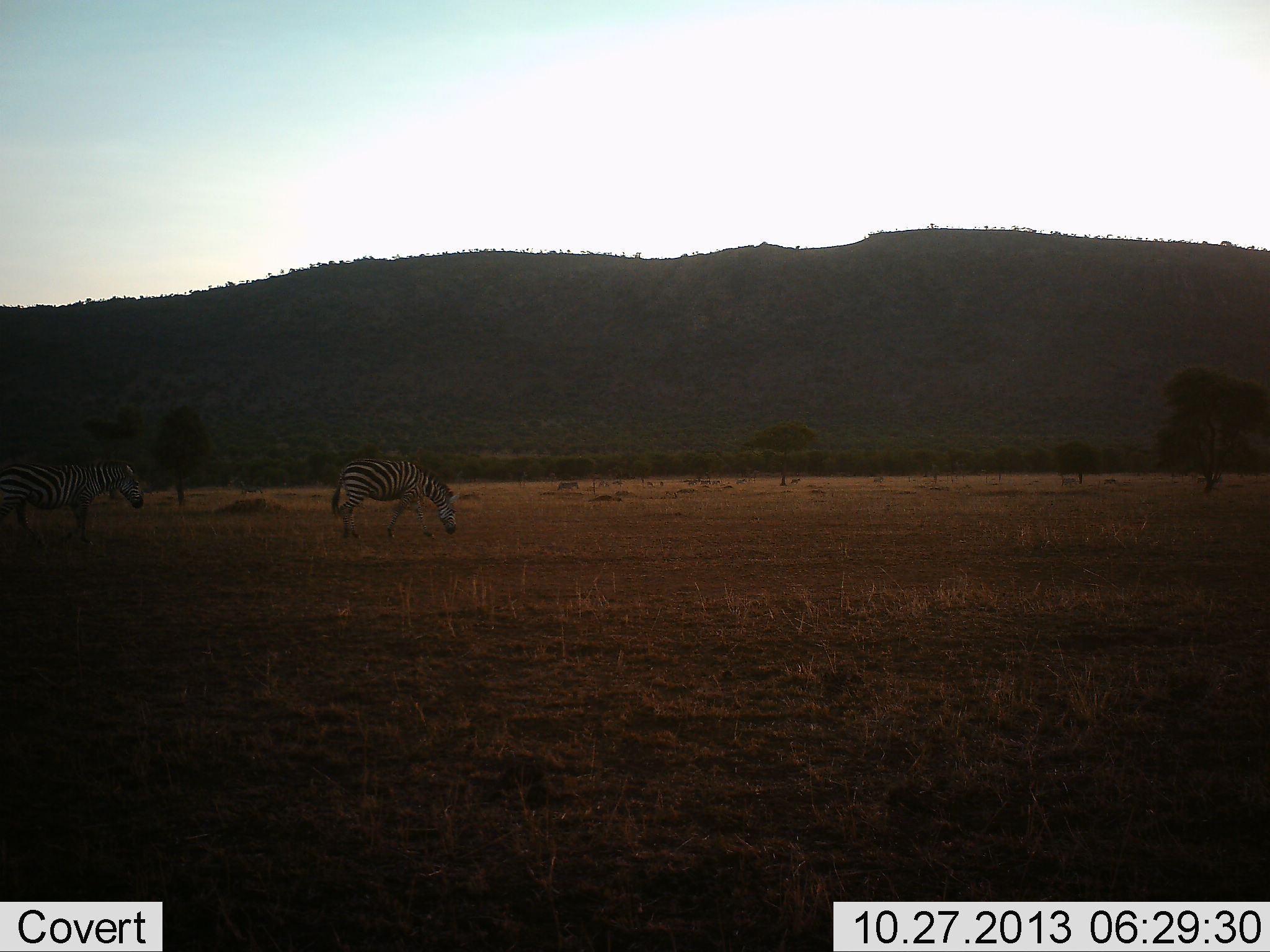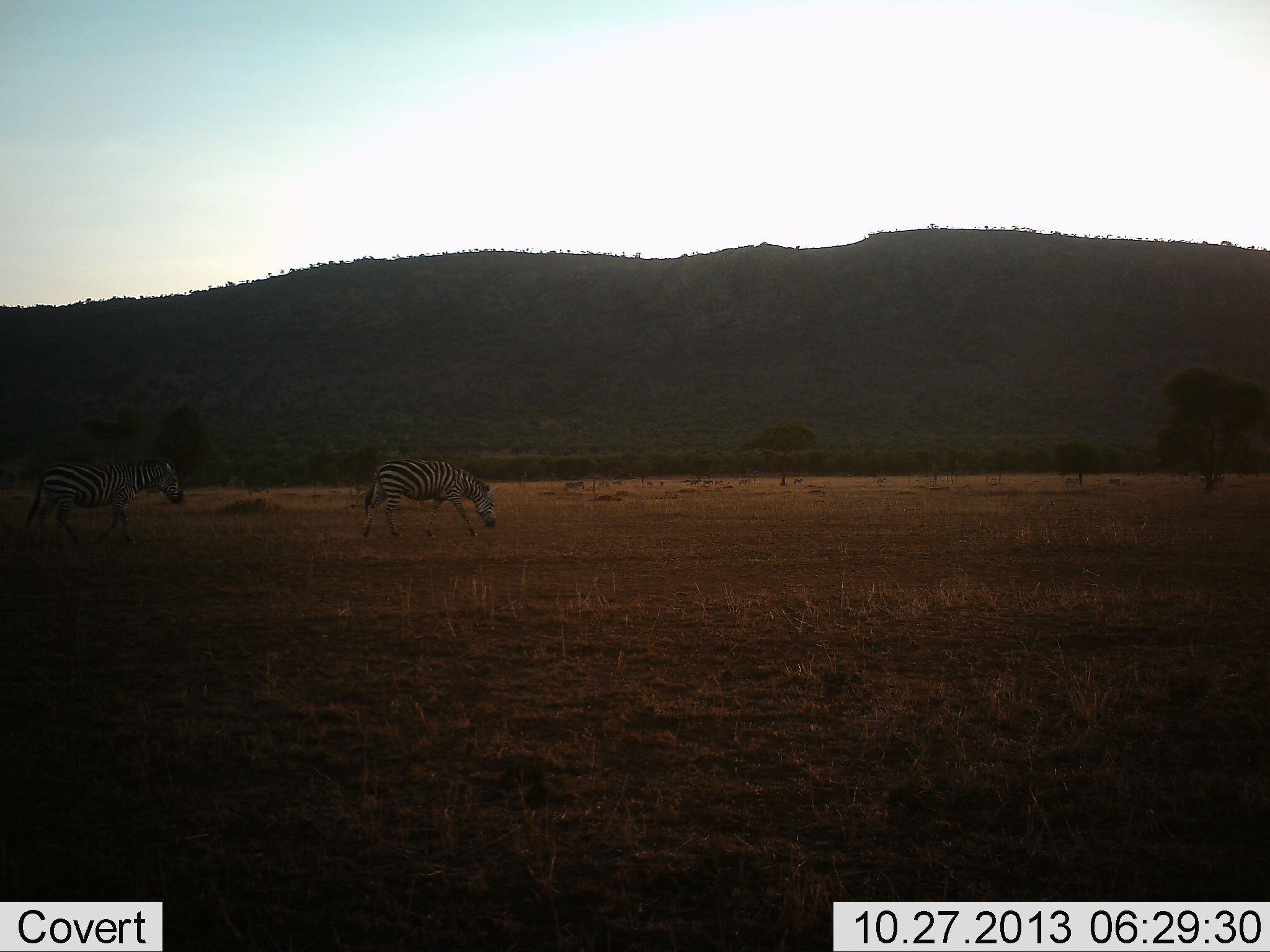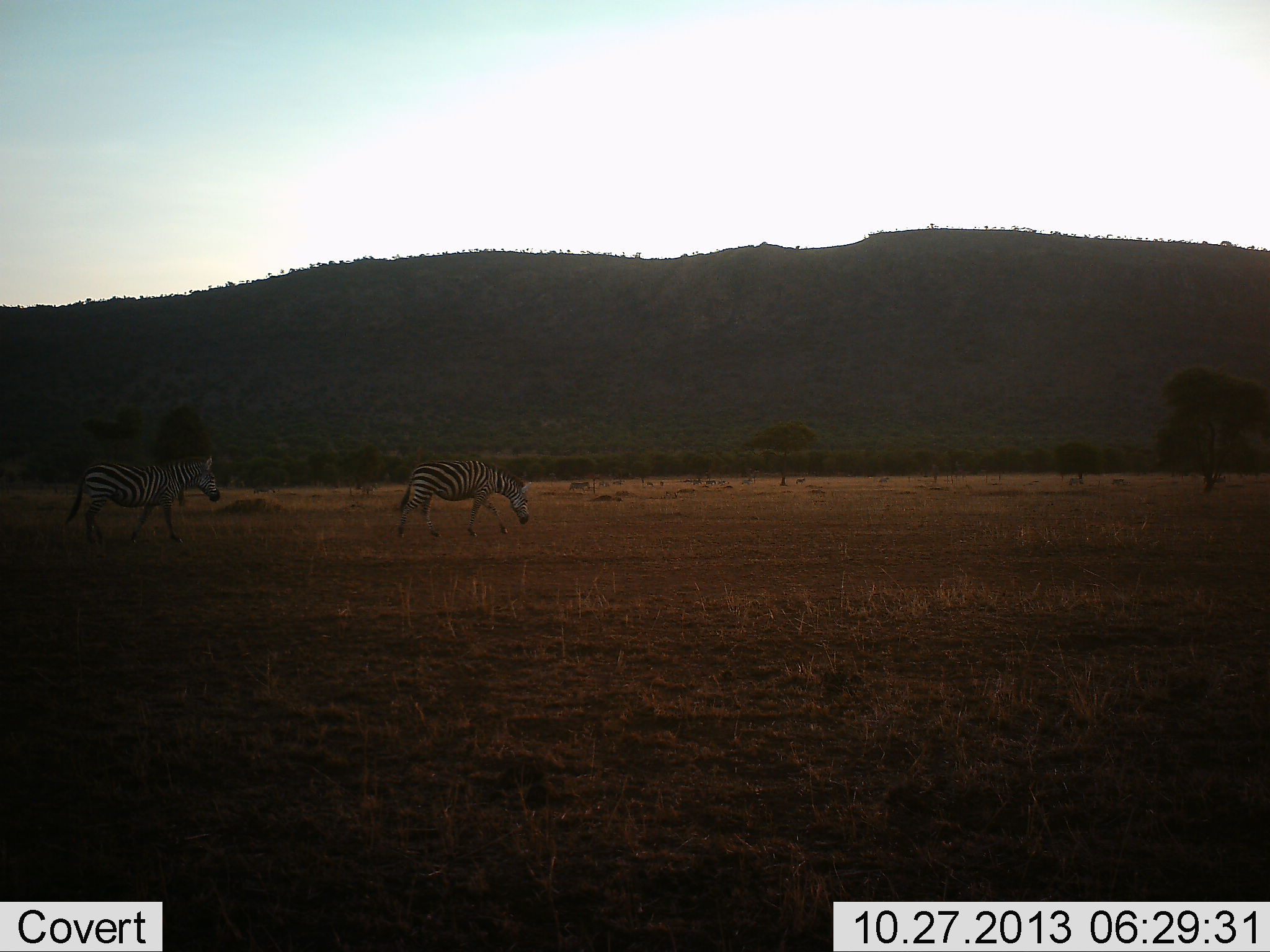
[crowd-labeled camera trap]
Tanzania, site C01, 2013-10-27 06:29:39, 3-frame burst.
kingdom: Animalia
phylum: Chordata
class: Mammalia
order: Perissodactyla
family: Equidae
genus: Equus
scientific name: Equus quagga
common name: plains zebra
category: zebra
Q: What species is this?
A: Zebra (plains zebra) (Equus quagga).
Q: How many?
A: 2.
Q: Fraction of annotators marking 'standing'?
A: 10%.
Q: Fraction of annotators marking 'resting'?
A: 0%.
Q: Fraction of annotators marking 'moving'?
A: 90%.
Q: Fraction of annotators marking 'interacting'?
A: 0%.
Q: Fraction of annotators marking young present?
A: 0%.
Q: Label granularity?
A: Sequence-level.